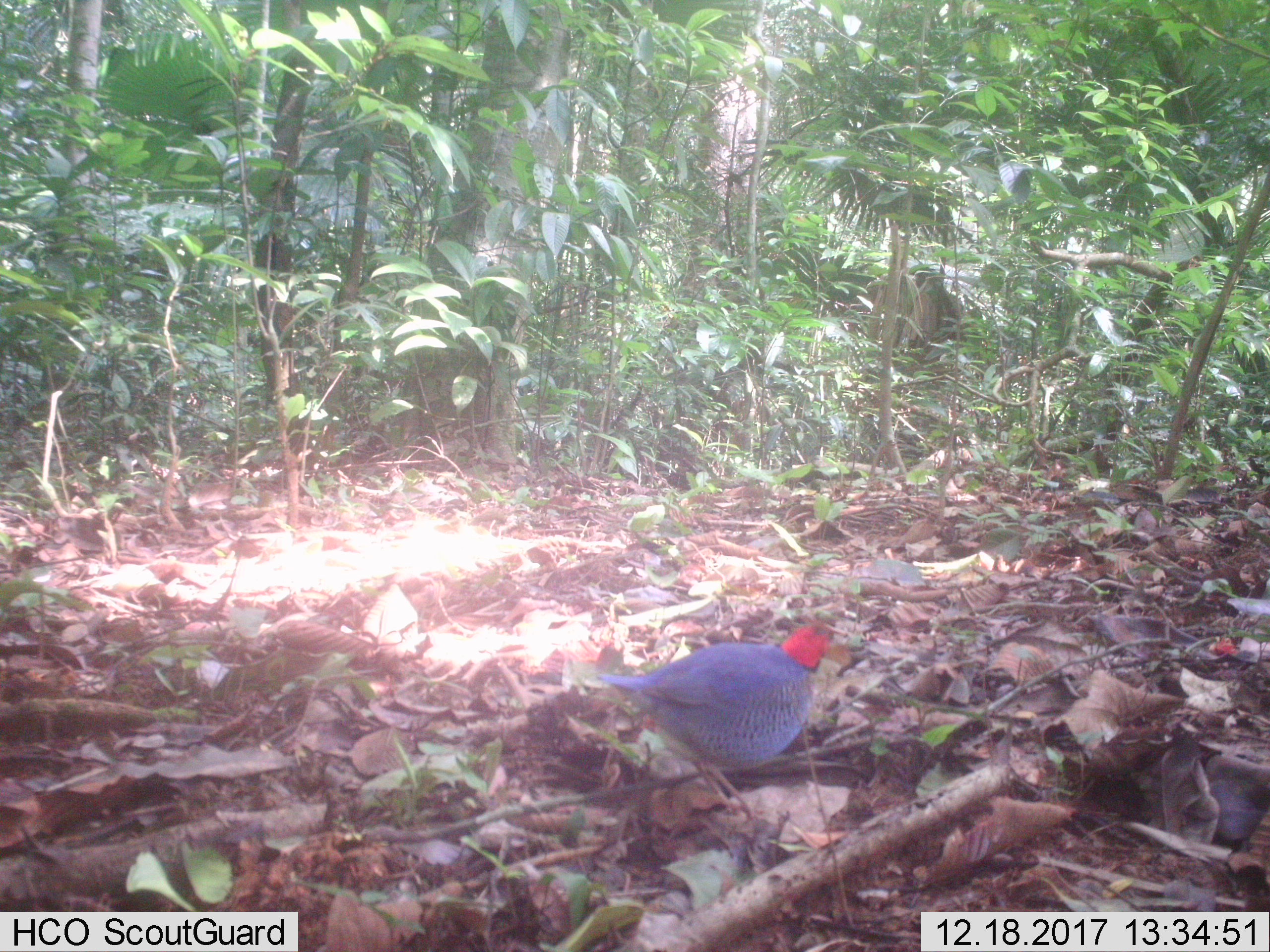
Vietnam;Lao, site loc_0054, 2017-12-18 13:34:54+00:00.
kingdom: Animalia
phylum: Chordata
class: Aves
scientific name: Aves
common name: bird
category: unidentified bird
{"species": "unidentified bird (bird) (Aves)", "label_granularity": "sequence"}